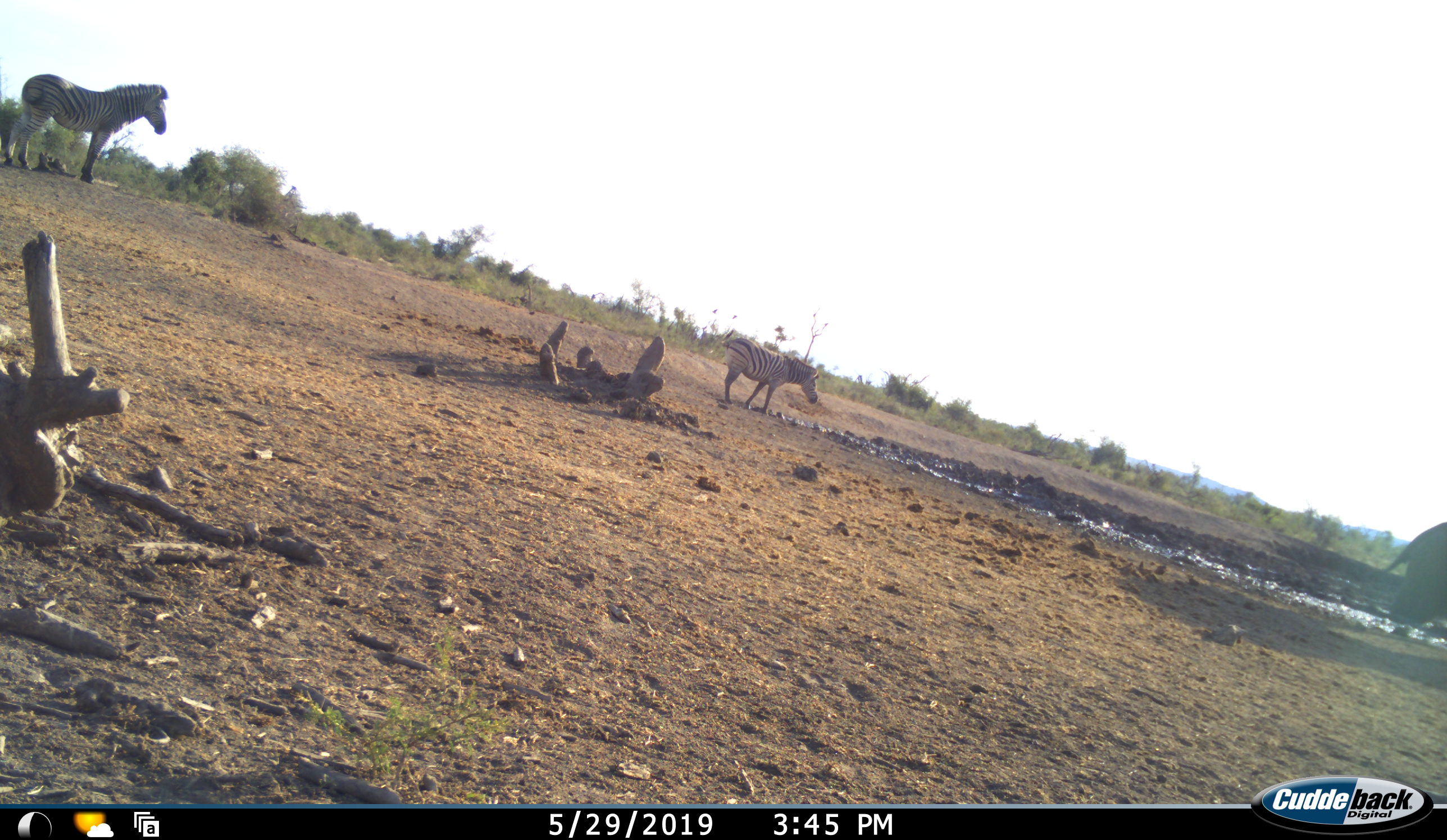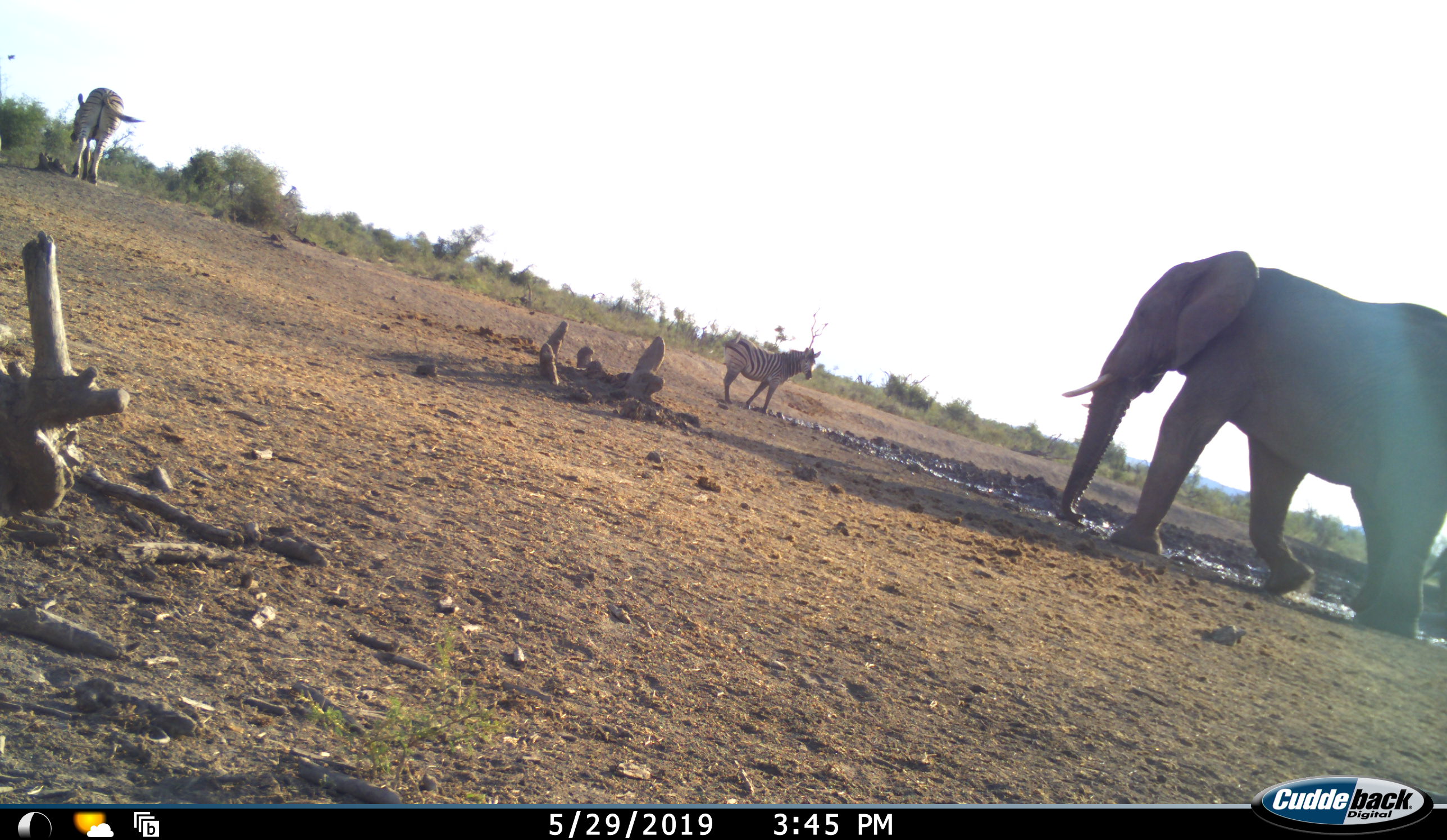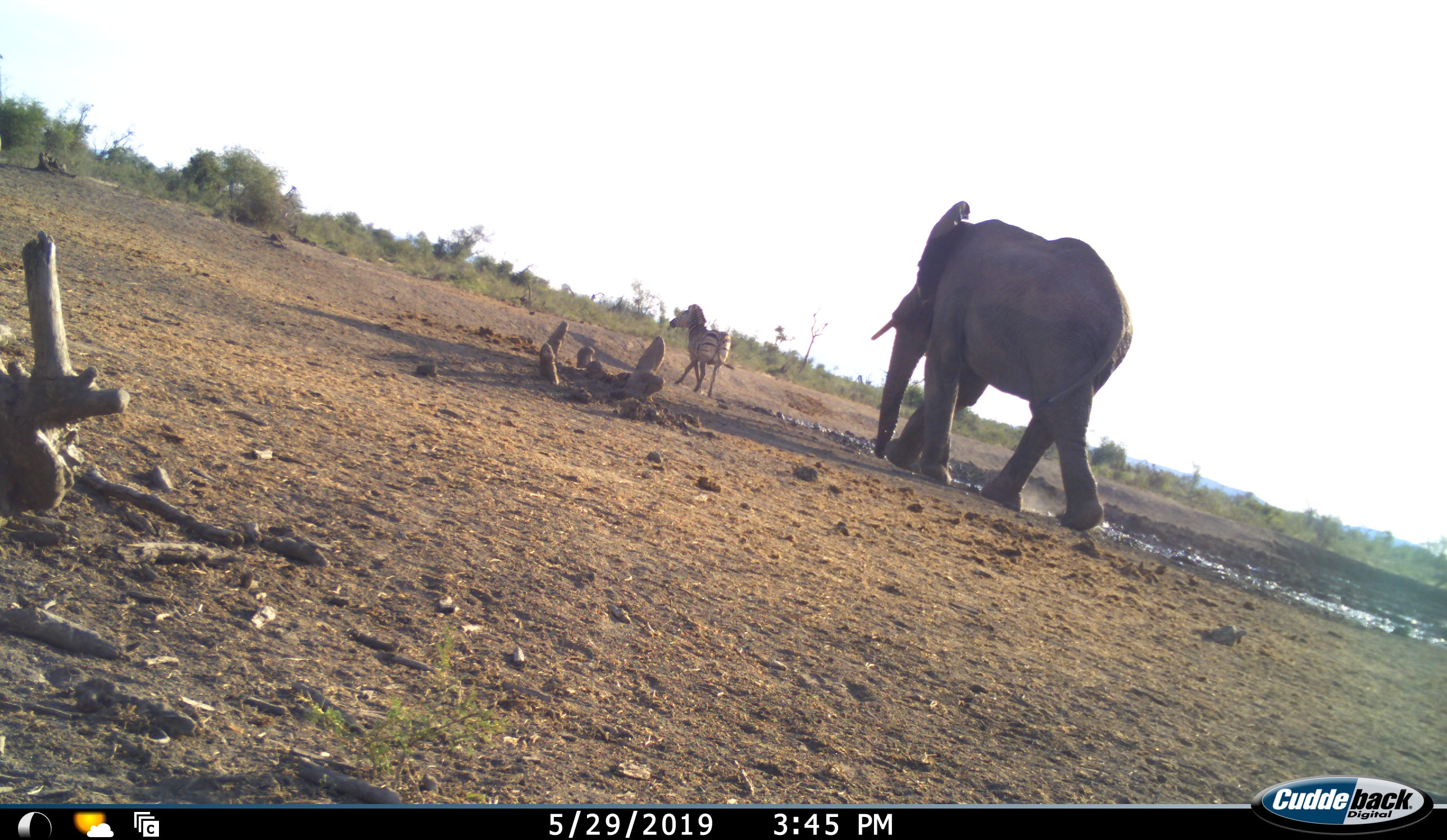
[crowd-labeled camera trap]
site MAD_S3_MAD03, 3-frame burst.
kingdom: Animalia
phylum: Chordata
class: Mammalia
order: Proboscidea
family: Elephantidae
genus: Loxodonta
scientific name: Loxodonta africana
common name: african bush elephant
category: elephant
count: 1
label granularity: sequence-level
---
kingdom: Animalia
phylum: Chordata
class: Mammalia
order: Perissodactyla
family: Equidae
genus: Equus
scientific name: Equus quagga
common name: plains zebra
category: zebraplains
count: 2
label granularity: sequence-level